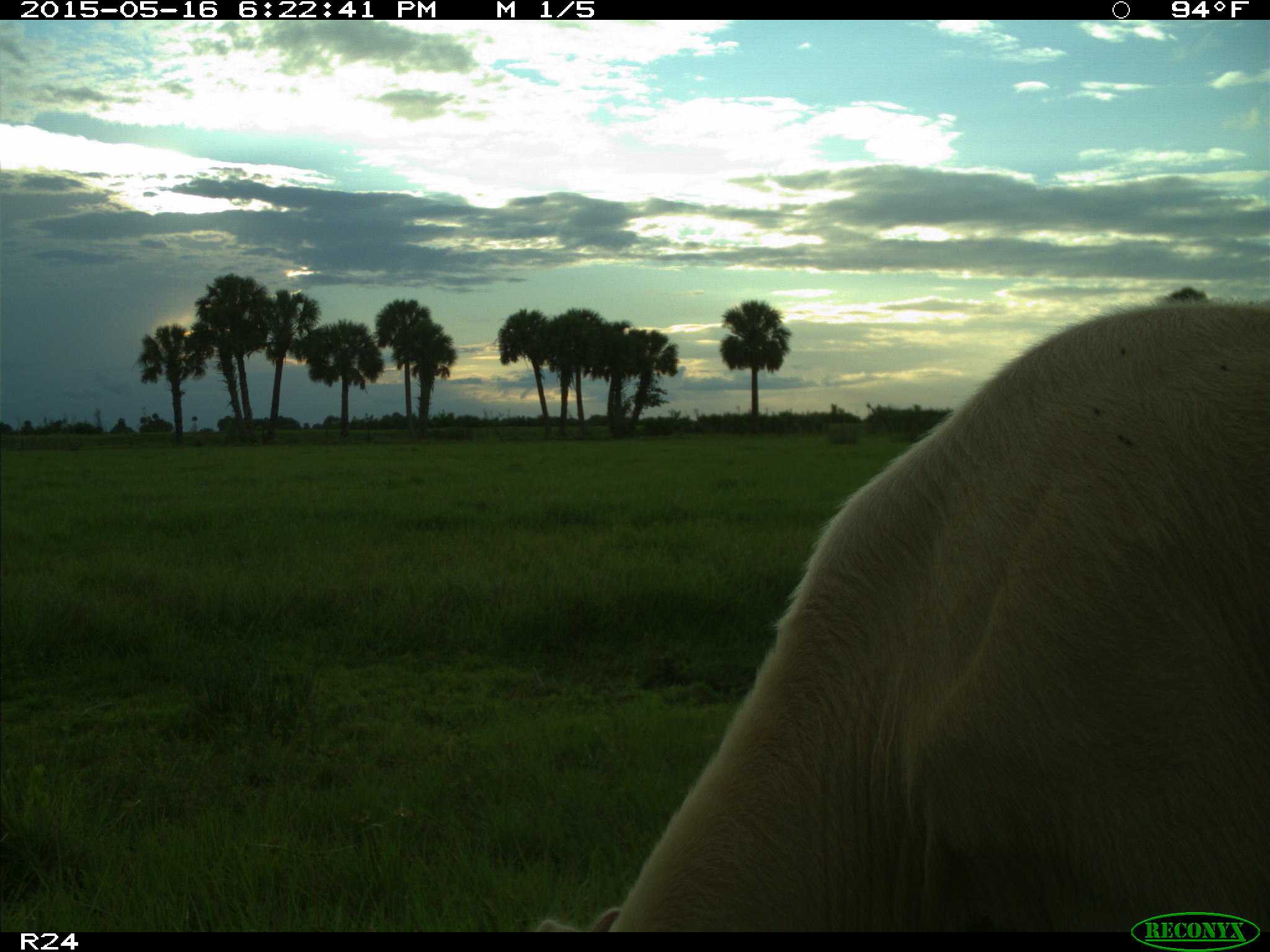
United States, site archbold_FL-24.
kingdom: Animalia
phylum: Chordata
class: Mammalia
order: Artiodactyla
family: Bovidae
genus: Bos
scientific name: Bos taurus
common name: domestic cow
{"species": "Bos taurus (domestic cow)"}